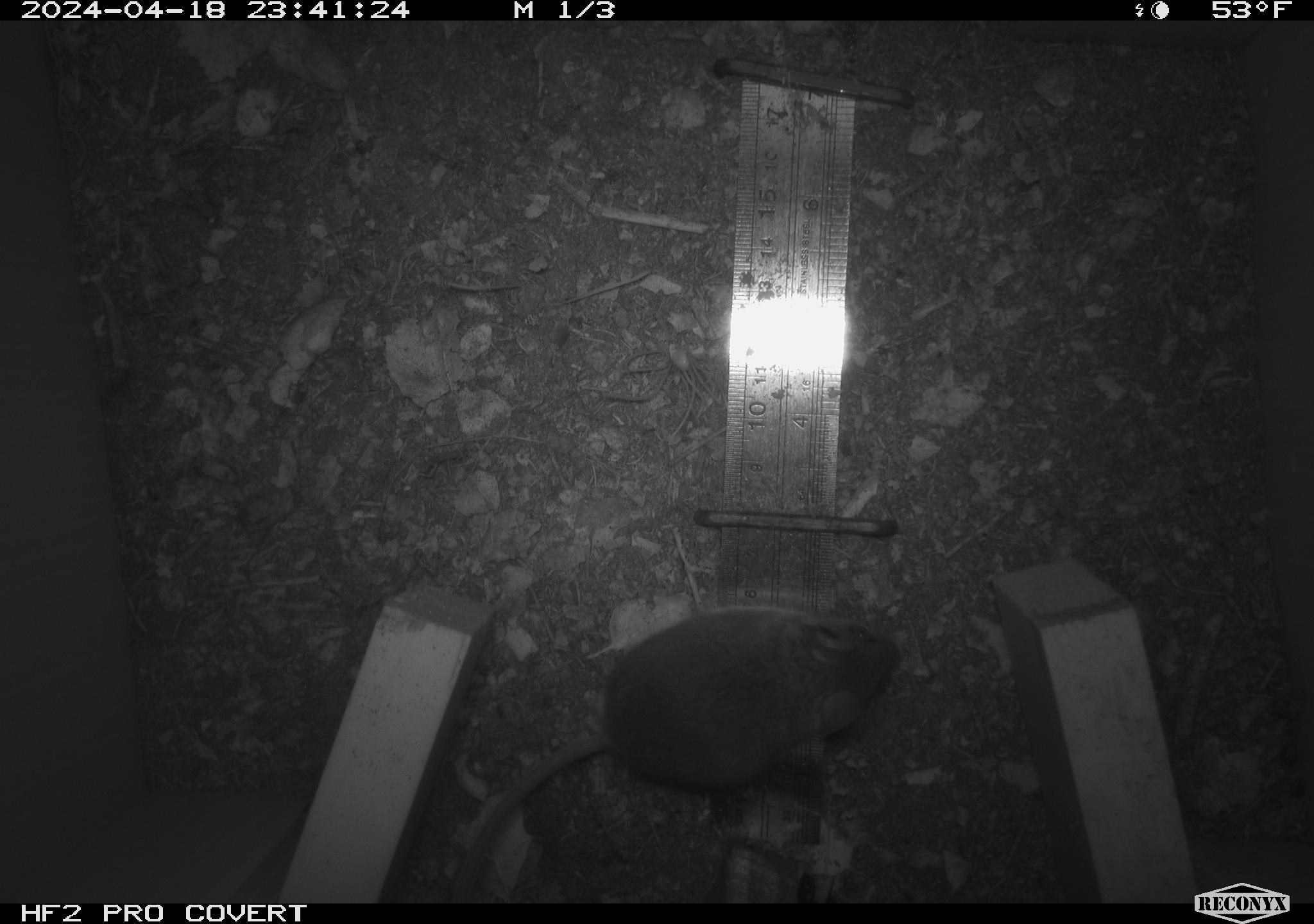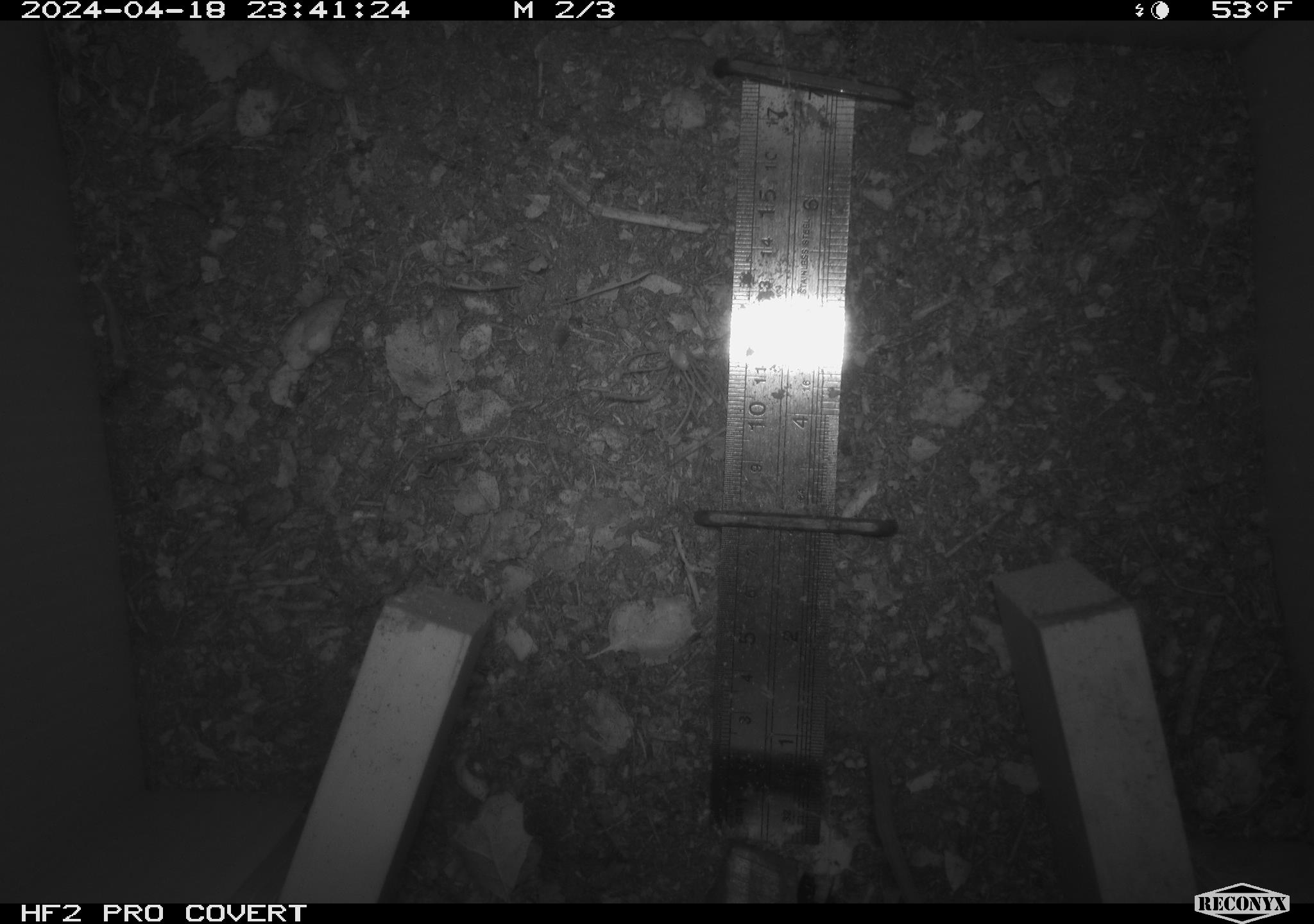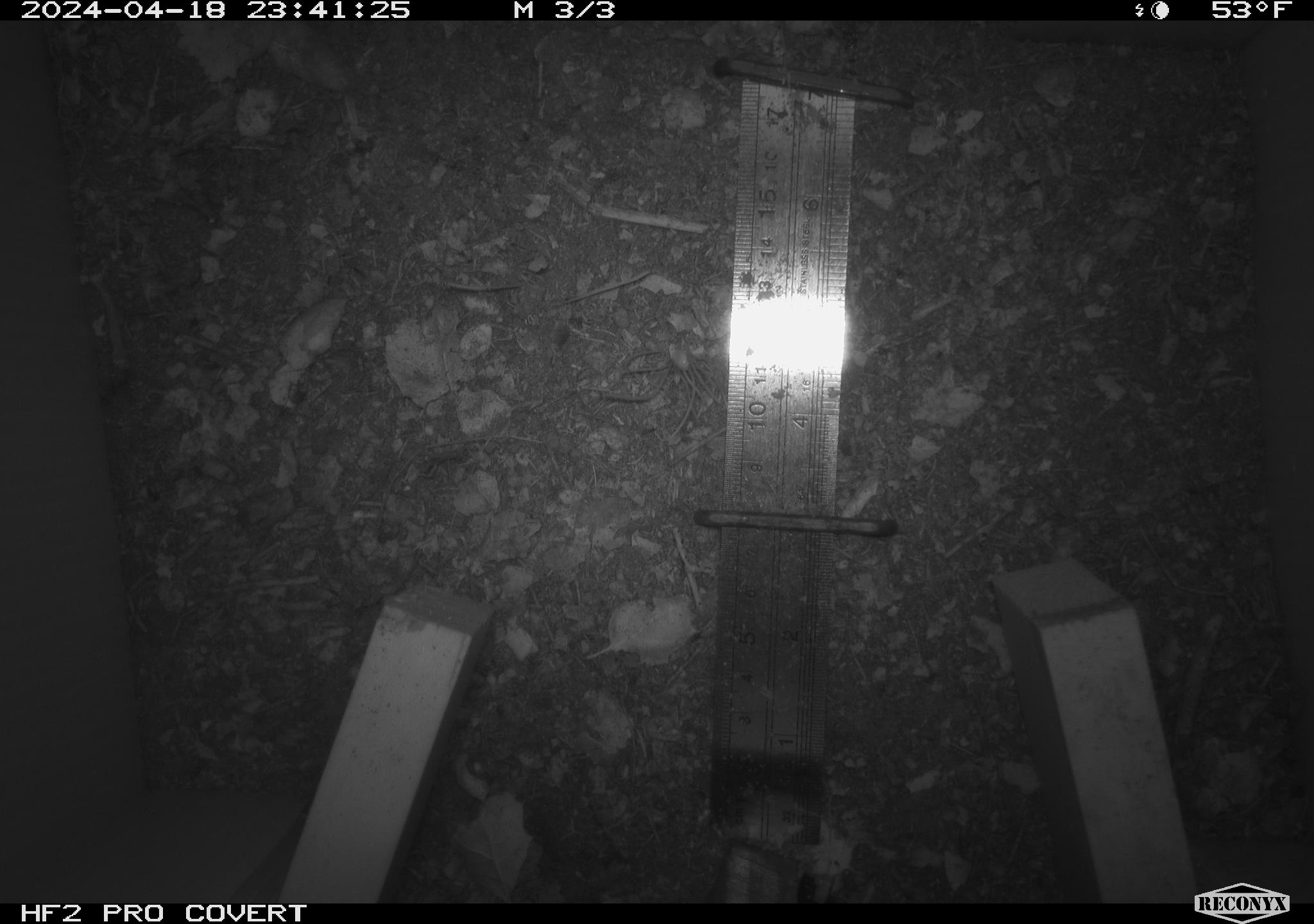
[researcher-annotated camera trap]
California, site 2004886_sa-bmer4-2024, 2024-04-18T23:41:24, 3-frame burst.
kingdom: Animalia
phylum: Chordata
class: Mammalia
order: Rodentia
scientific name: Rodentia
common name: mouse species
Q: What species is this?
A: Mouse species (Rodentia).